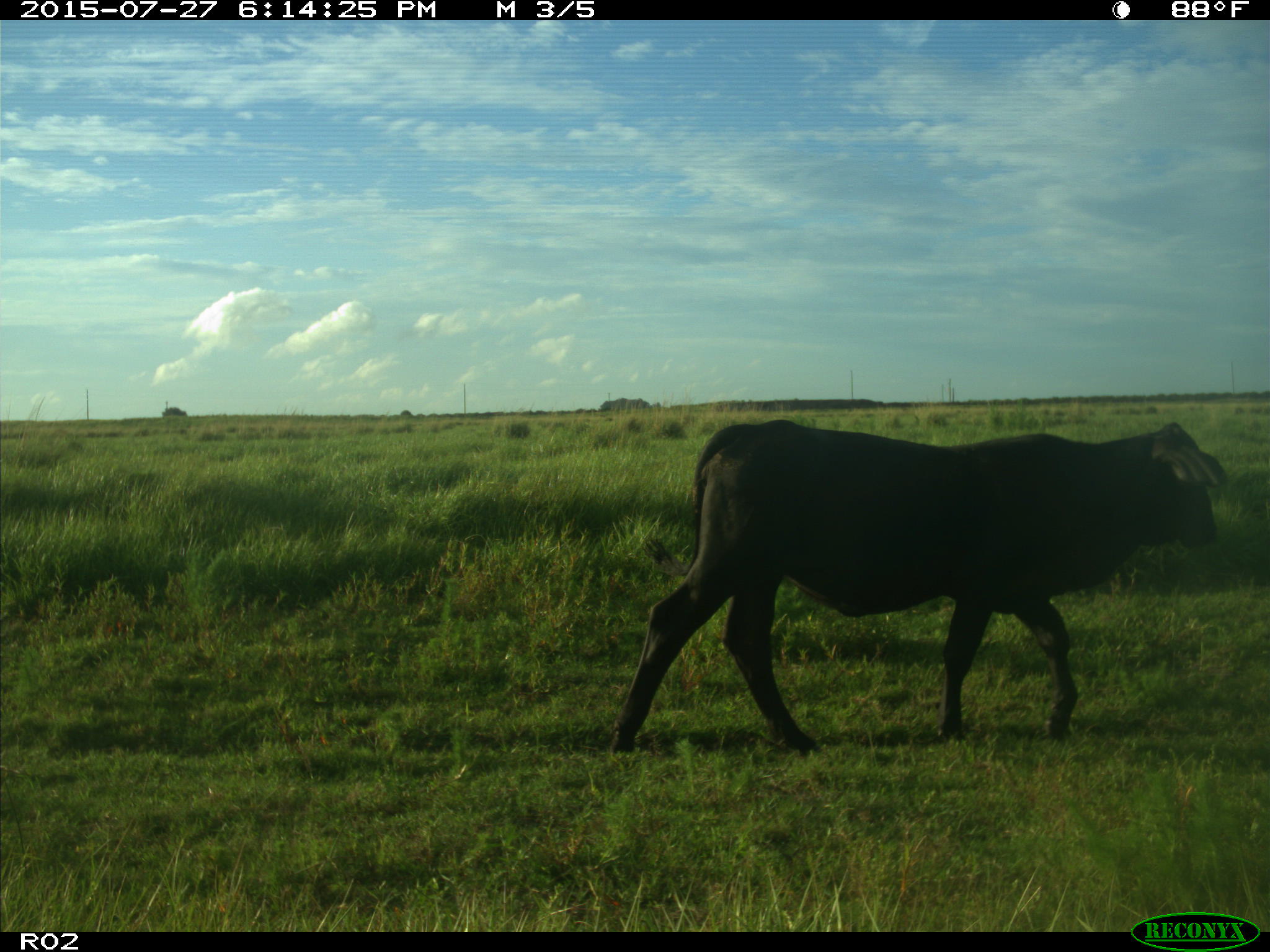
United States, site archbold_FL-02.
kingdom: Animalia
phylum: Chordata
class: Mammalia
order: Artiodactyla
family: Bovidae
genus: Bos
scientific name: Bos taurus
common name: domestic cow